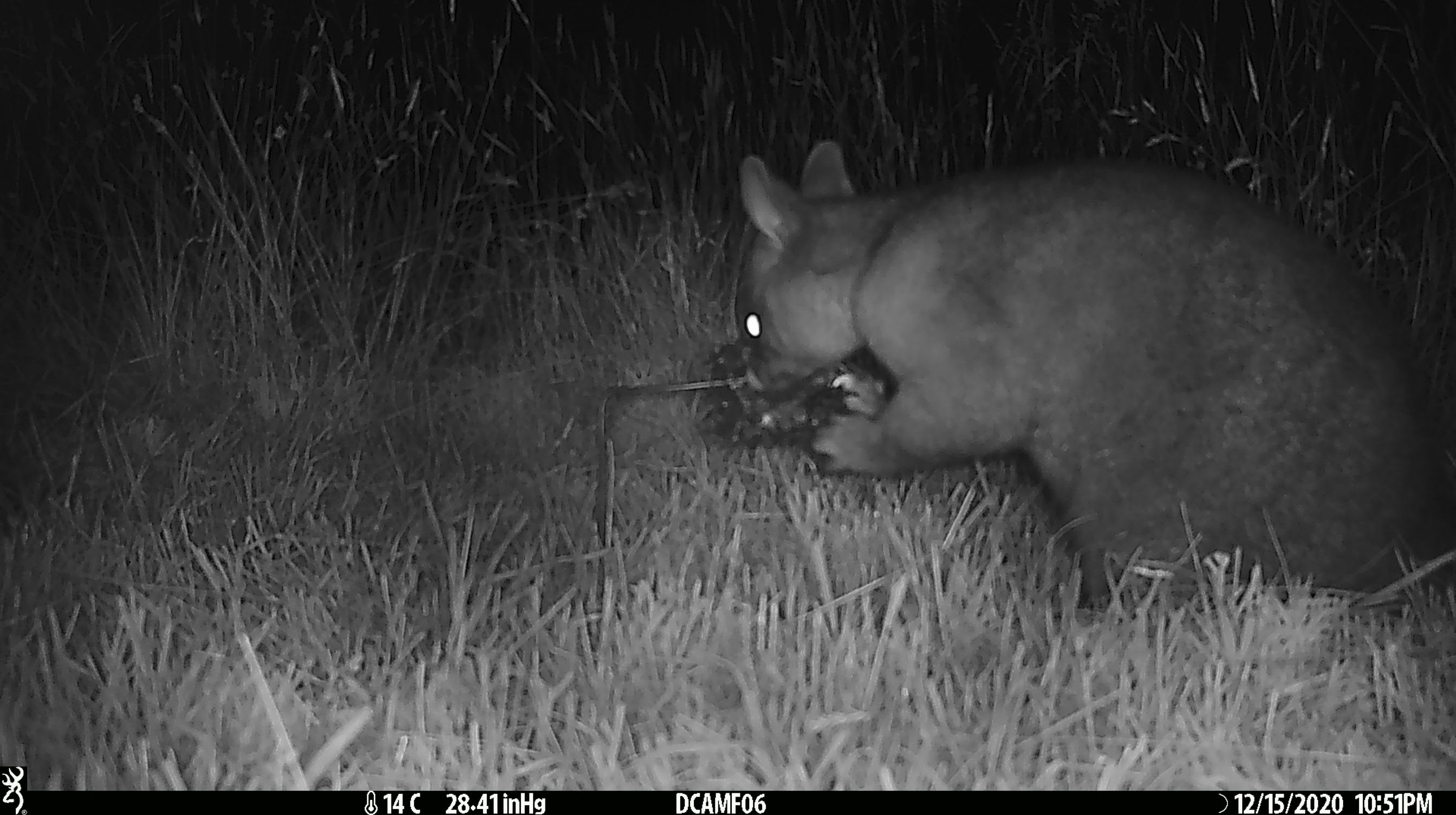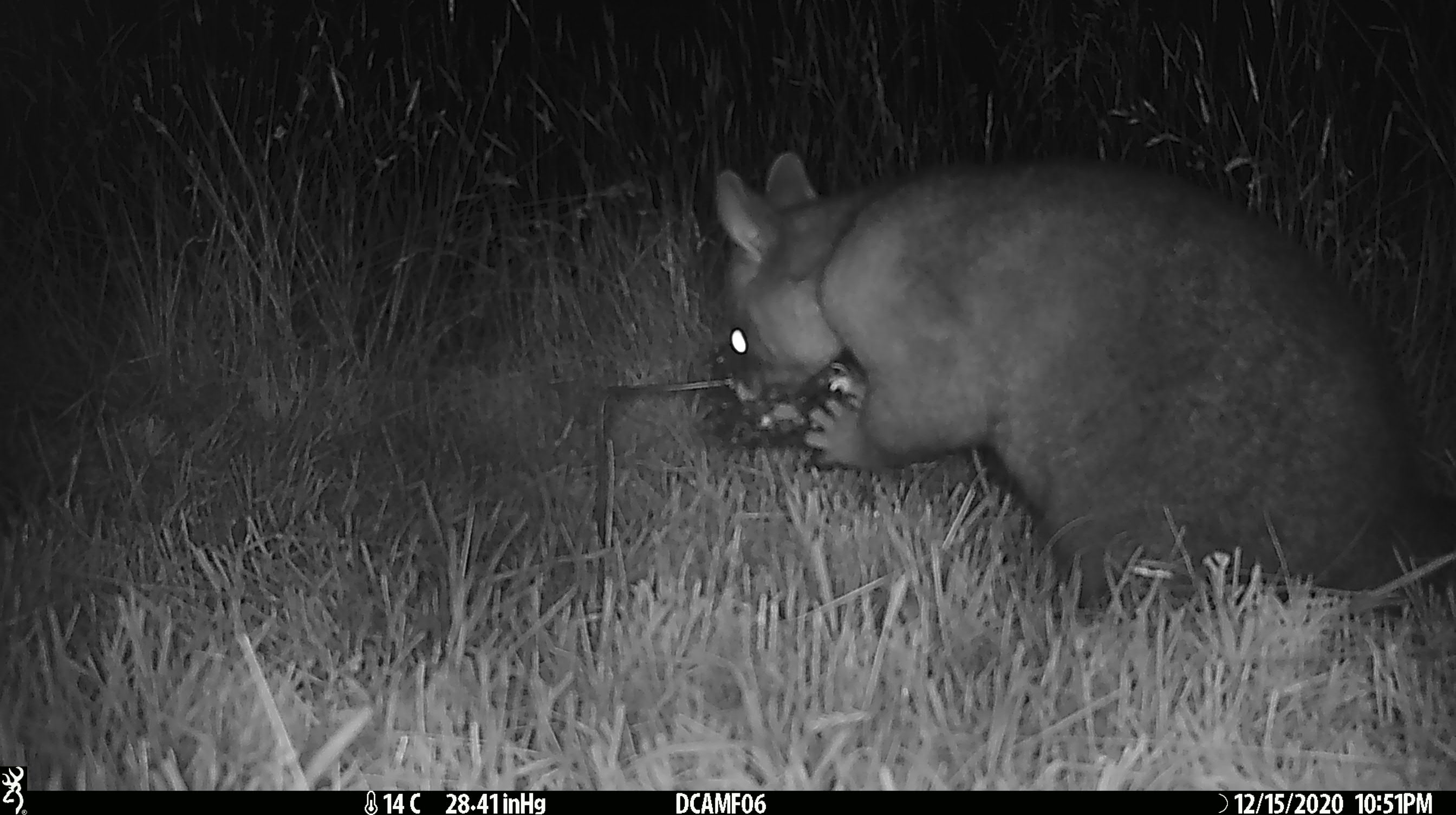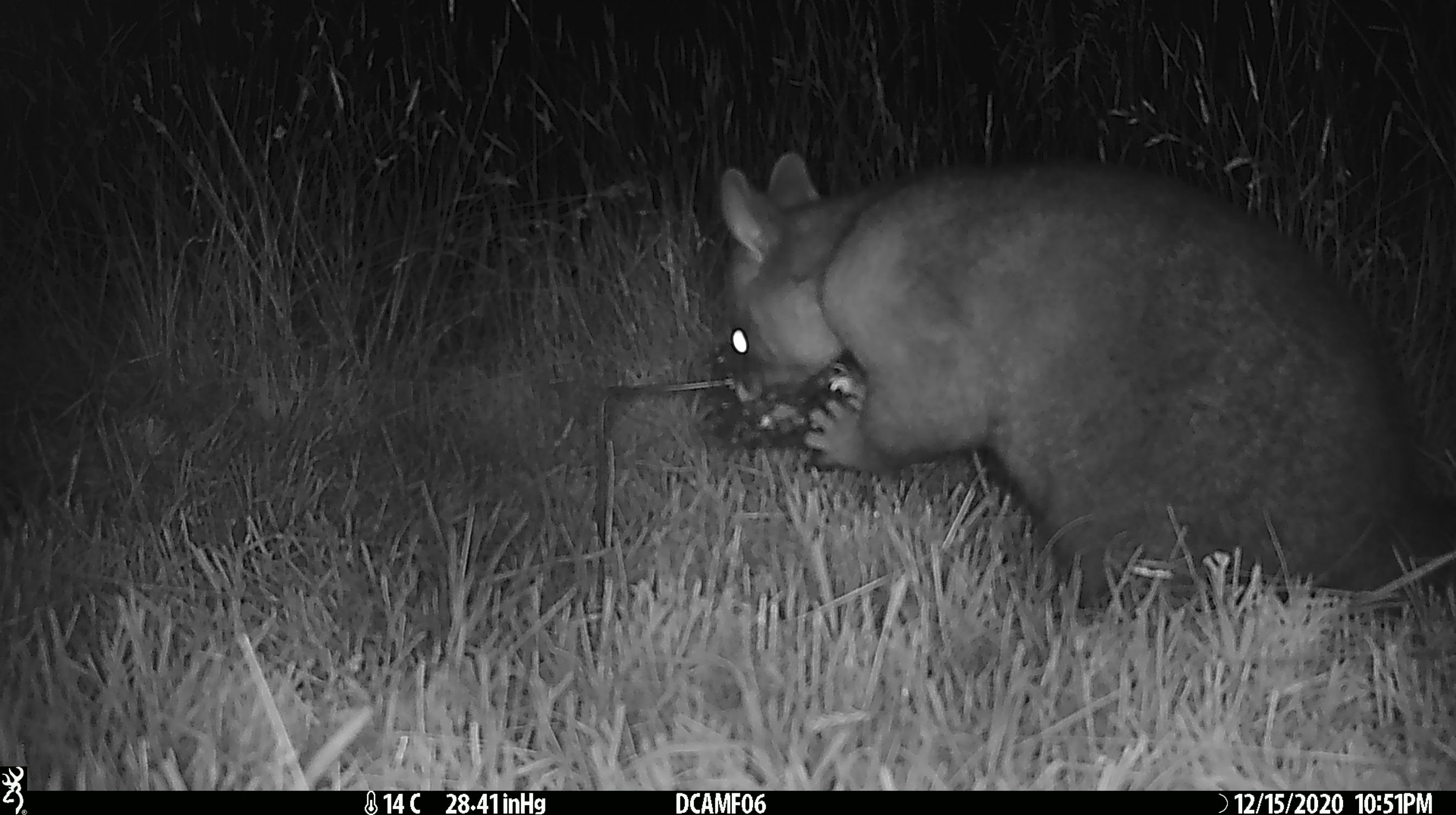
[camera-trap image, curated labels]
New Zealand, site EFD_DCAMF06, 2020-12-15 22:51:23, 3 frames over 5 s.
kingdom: Animalia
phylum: Chordata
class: Mammalia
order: Diprotodontia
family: Phalangeridae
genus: Trichosurus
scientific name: Trichosurus vulpecula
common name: common brushtail possum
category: possum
Possum (common brushtail possum) (Trichosurus vulpecula).